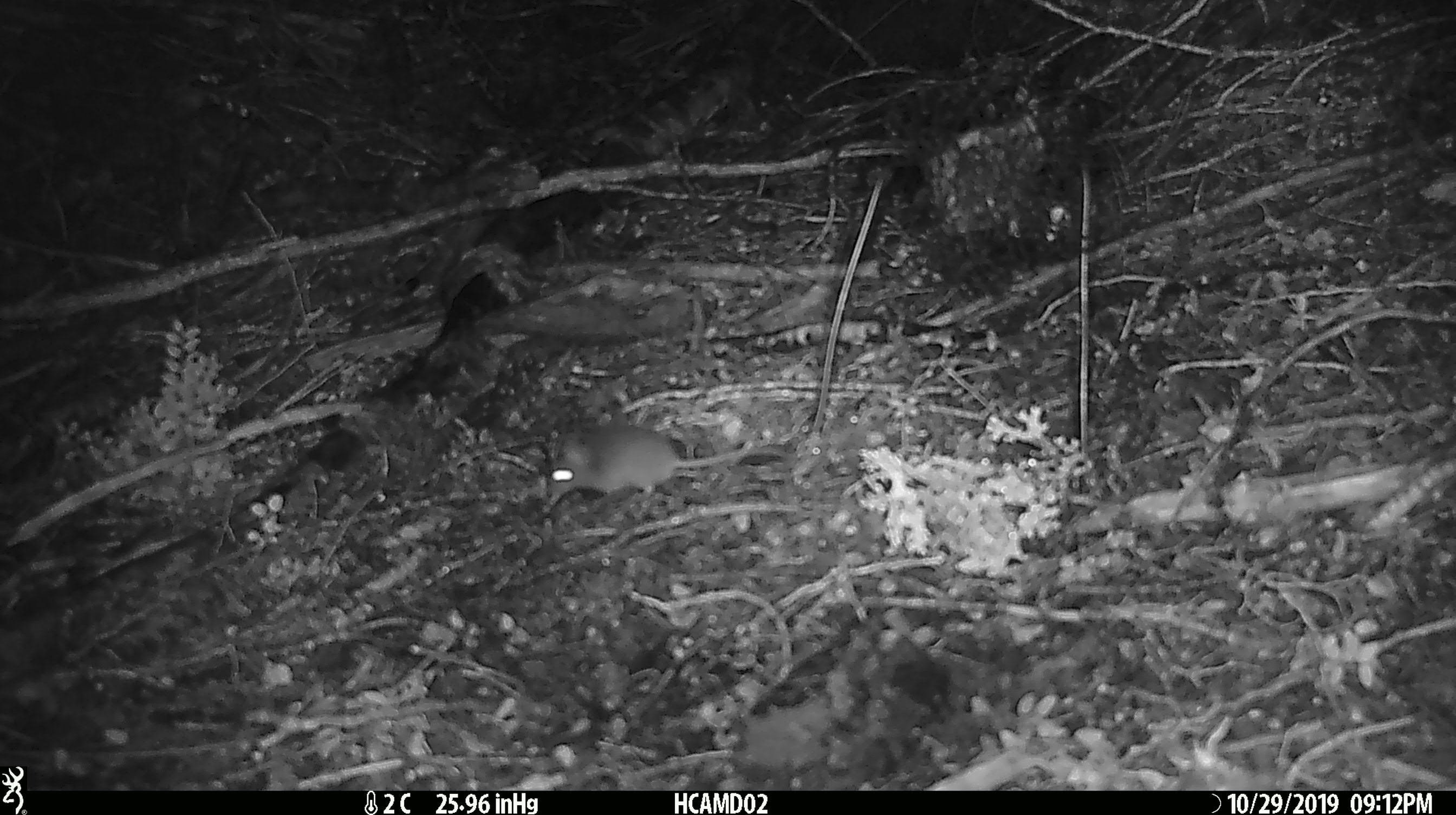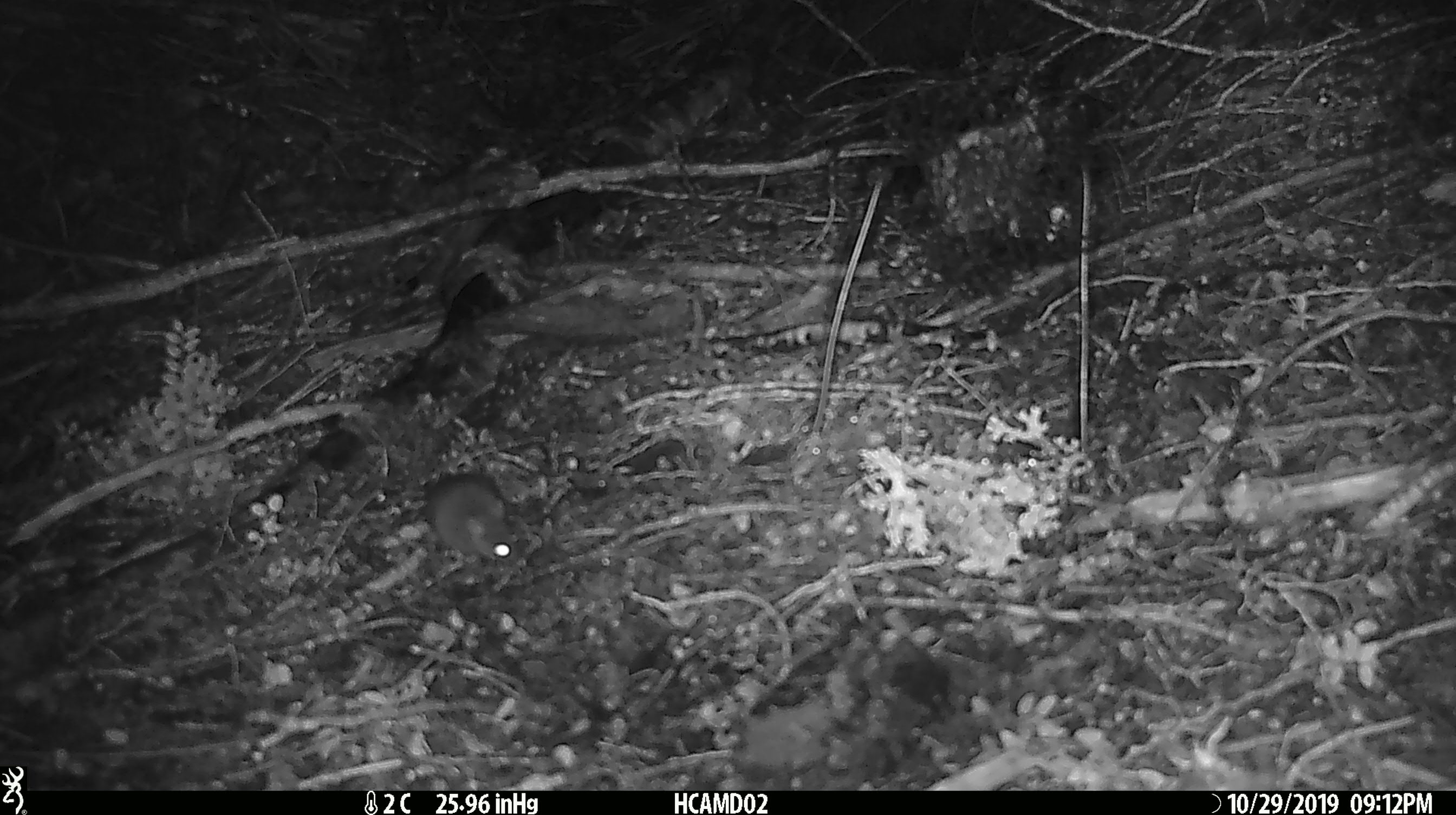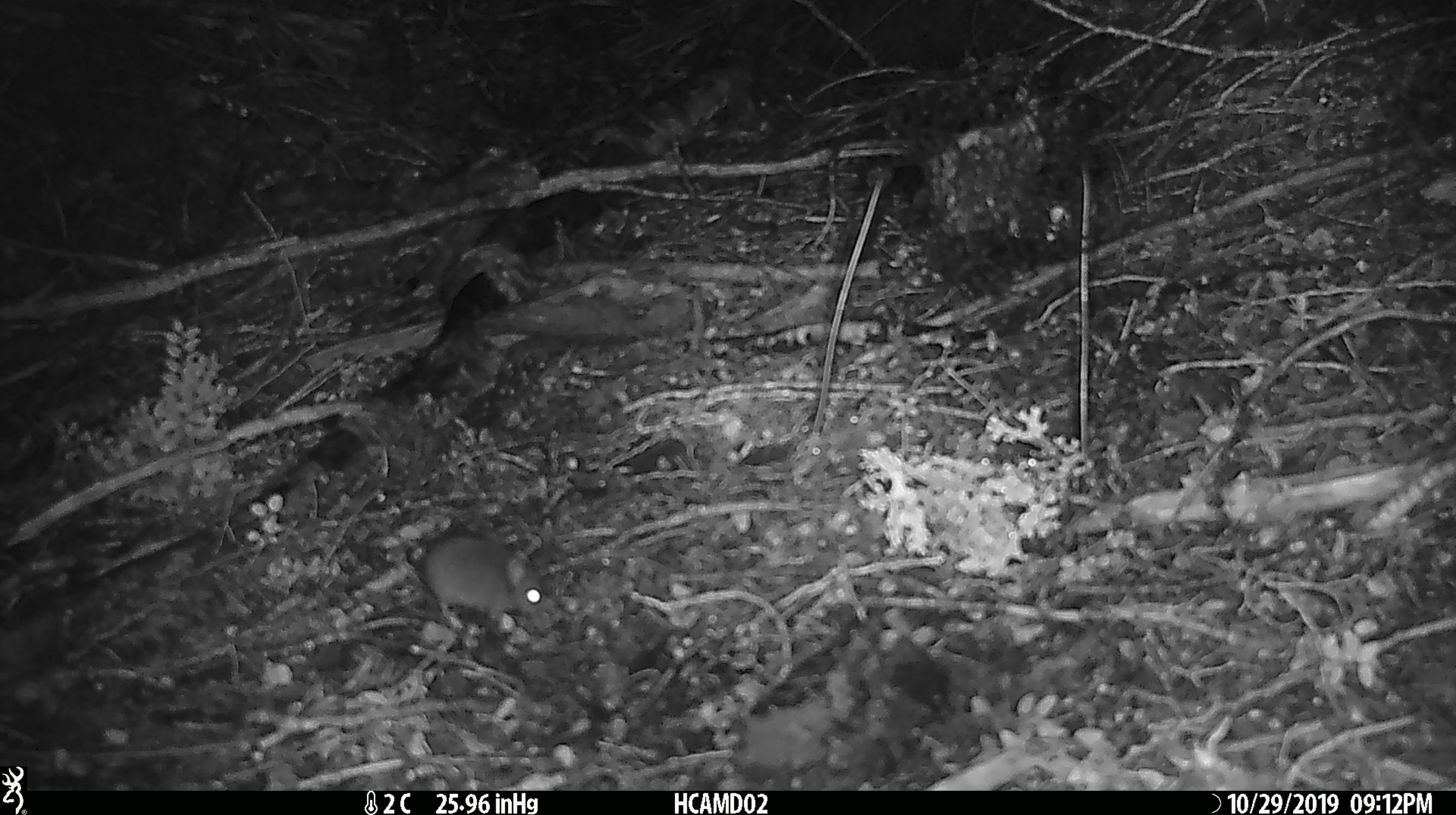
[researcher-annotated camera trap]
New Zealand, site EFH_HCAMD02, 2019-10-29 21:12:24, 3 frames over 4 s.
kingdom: Animalia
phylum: Chordata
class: Mammalia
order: Rodentia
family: Muridae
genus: Mus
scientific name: Mus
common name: mouse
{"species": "mouse (Mus)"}